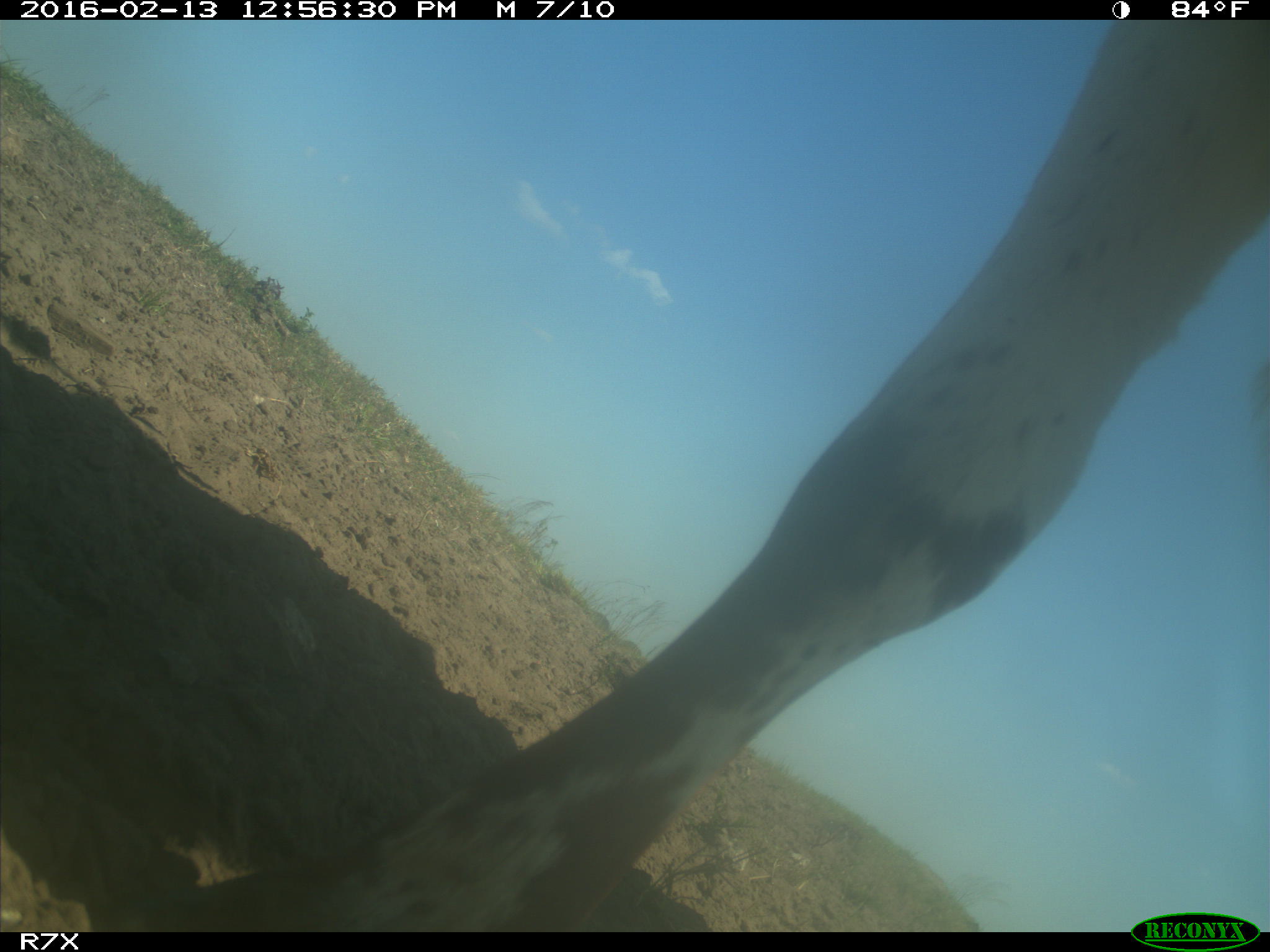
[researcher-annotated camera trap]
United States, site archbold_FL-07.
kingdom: Animalia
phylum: Chordata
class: Mammalia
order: Artiodactyla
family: Bovidae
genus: Bos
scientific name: Bos taurus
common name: domestic cow